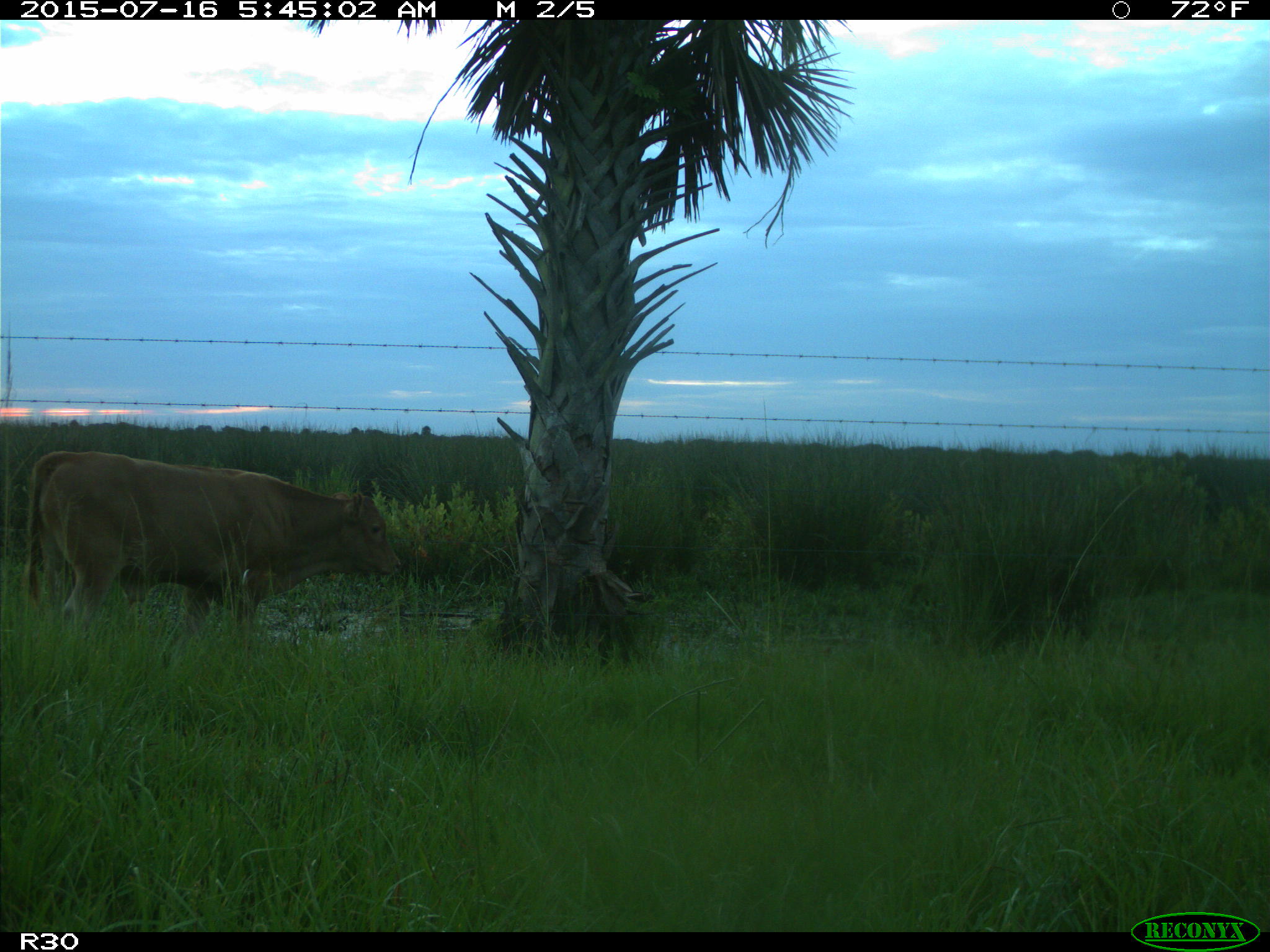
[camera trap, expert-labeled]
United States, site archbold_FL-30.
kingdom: Animalia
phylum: Chordata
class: Mammalia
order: Artiodactyla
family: Bovidae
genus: Bos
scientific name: Bos taurus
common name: domestic cow